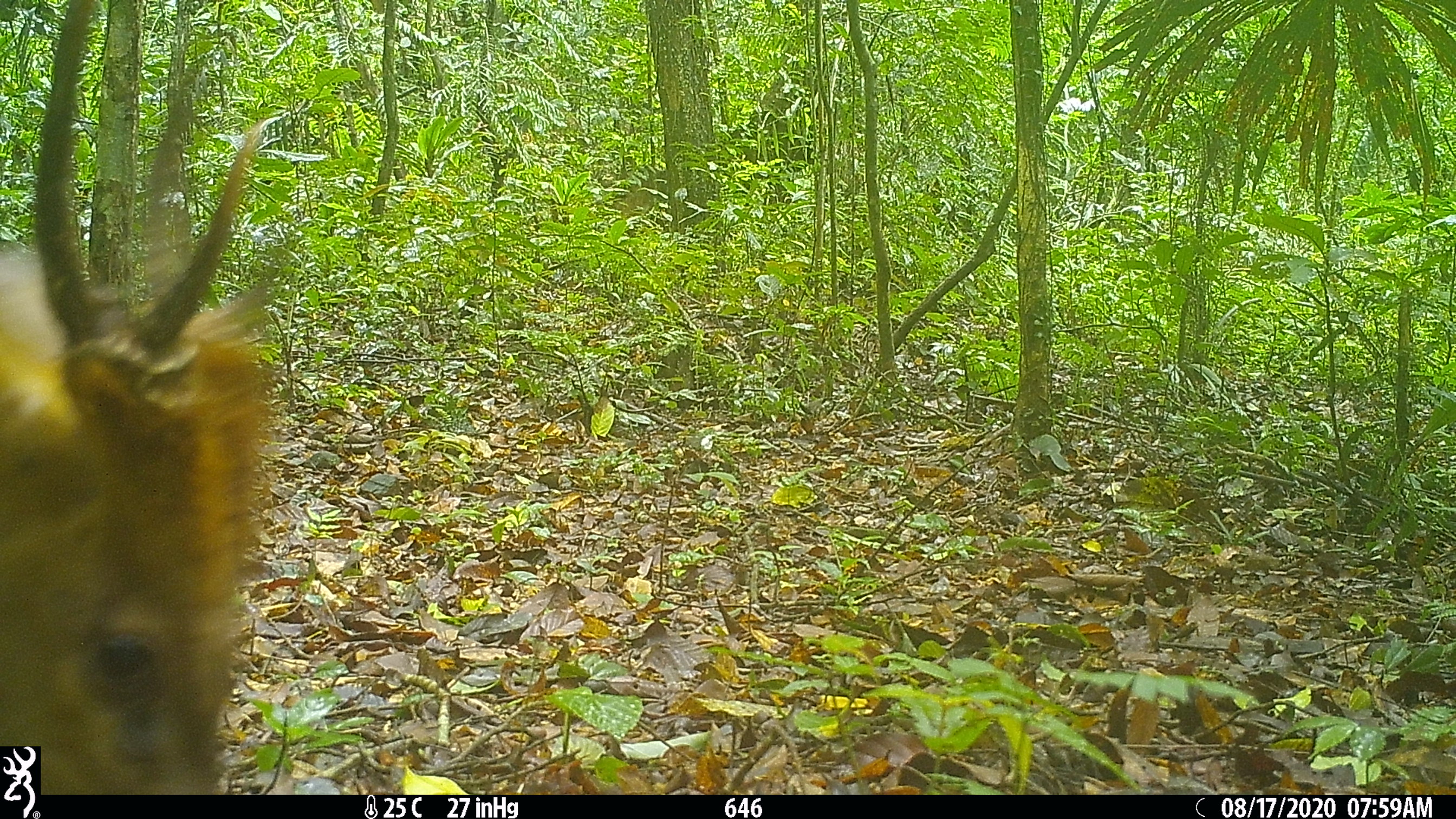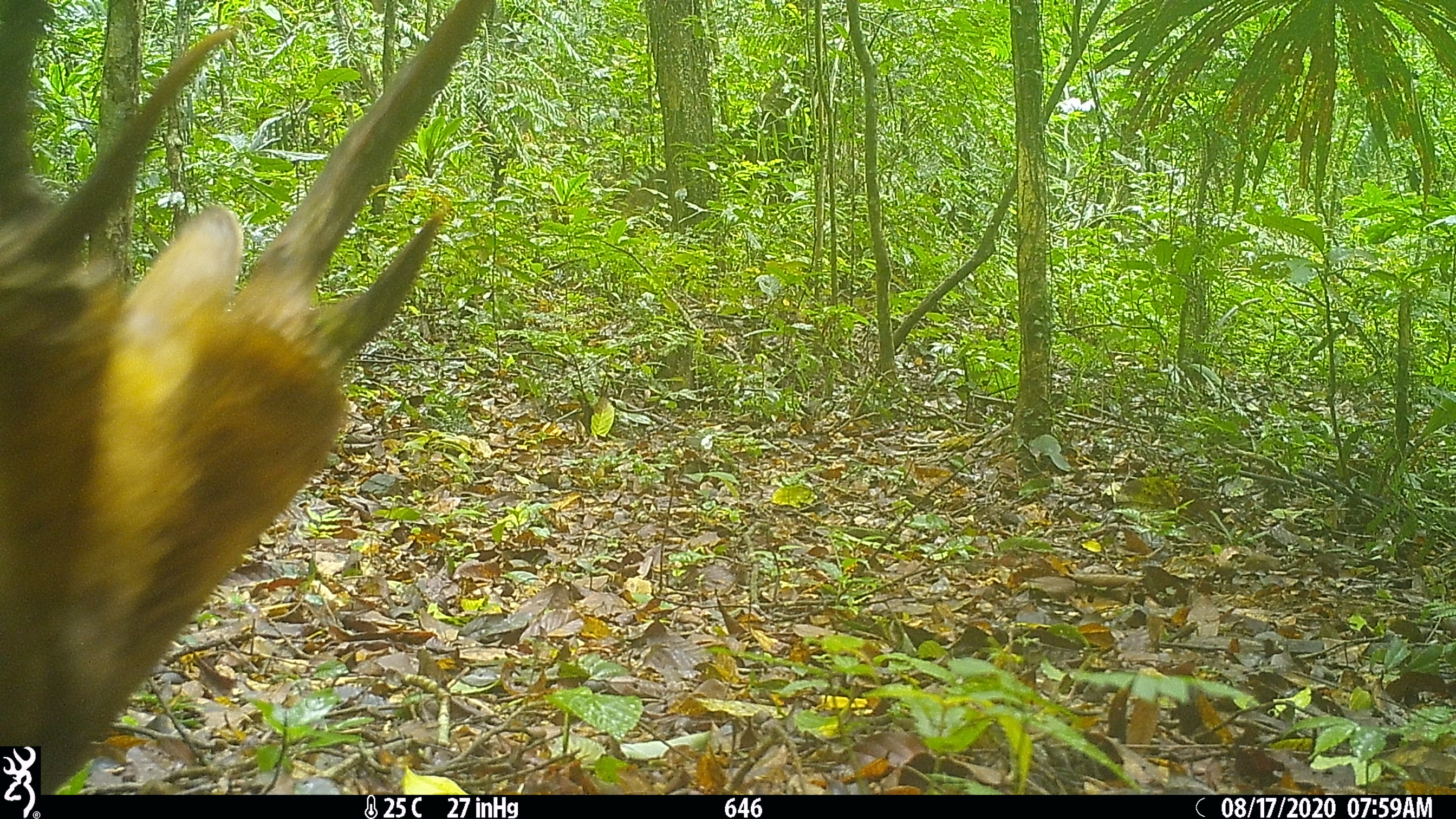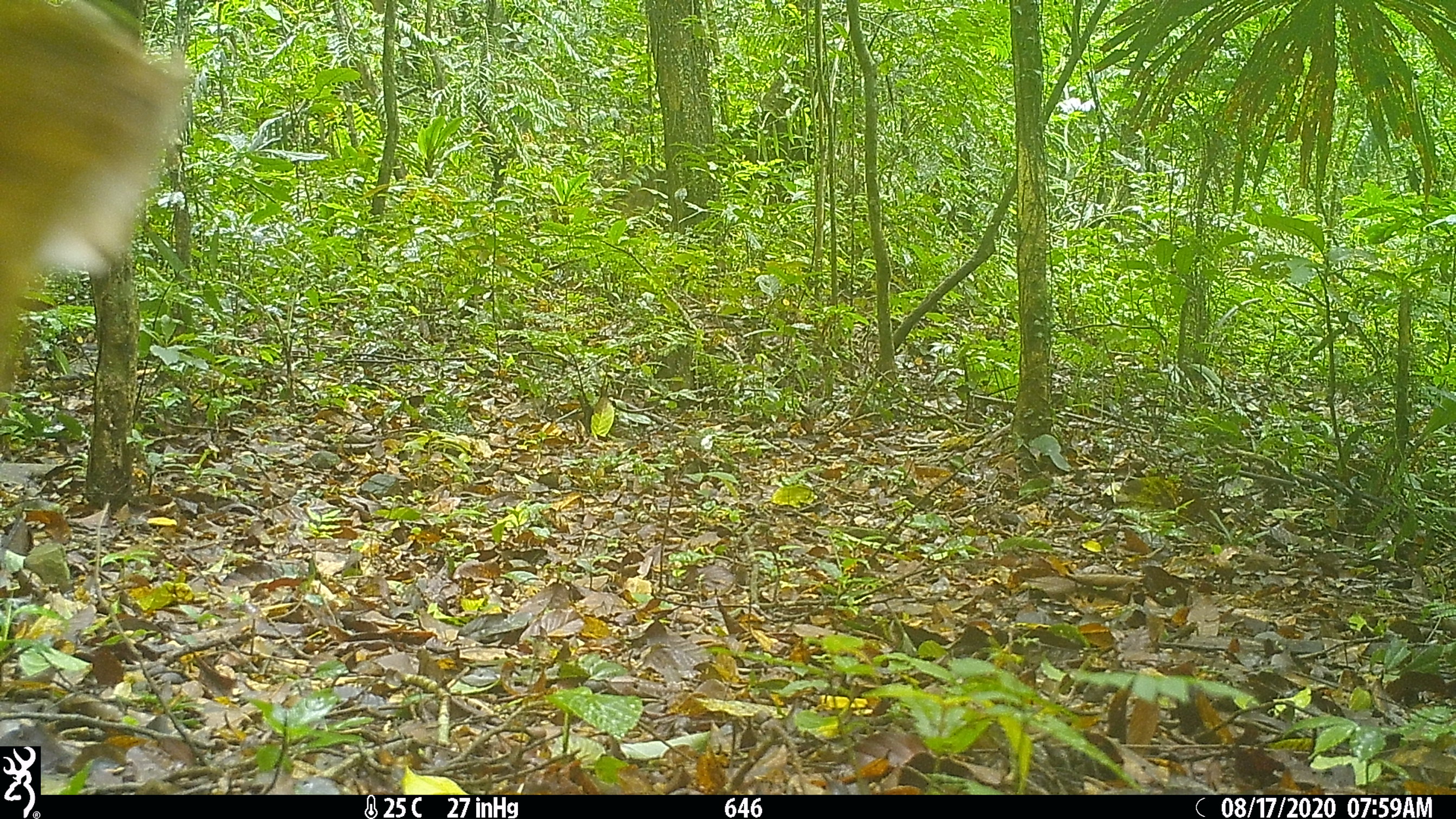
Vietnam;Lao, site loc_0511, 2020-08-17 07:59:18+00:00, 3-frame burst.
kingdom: Animalia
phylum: Chordata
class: Mammalia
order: Artiodactyla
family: Cervidae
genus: Muntiacus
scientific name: Muntiacus vuquangensis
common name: large-antlered muntjac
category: large antlered muntjac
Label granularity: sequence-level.